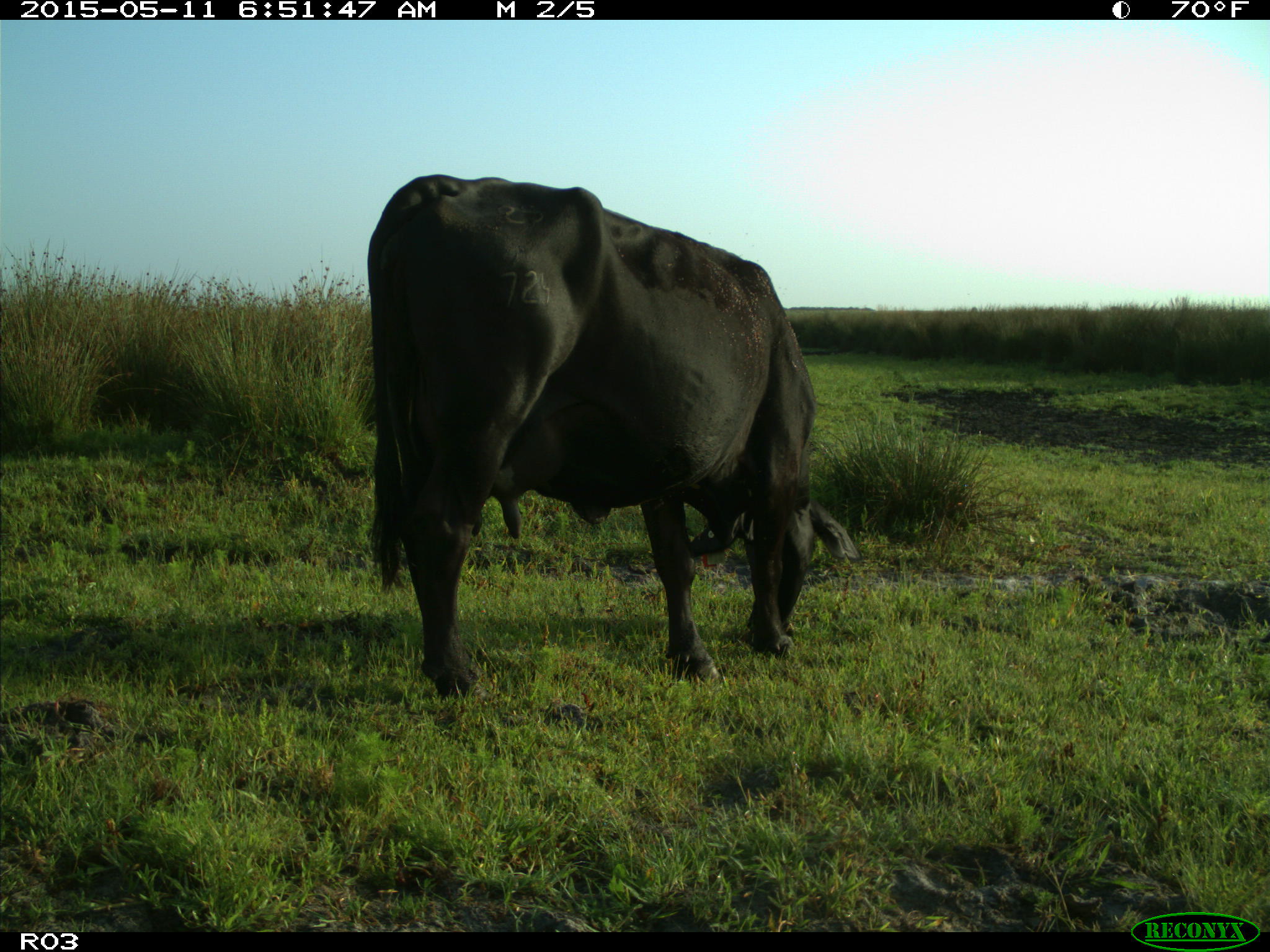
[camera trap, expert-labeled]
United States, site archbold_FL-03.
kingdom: Animalia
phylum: Chordata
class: Mammalia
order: Artiodactyla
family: Bovidae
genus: Bos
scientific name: Bos taurus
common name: domestic cow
Bos taurus (domestic cow).